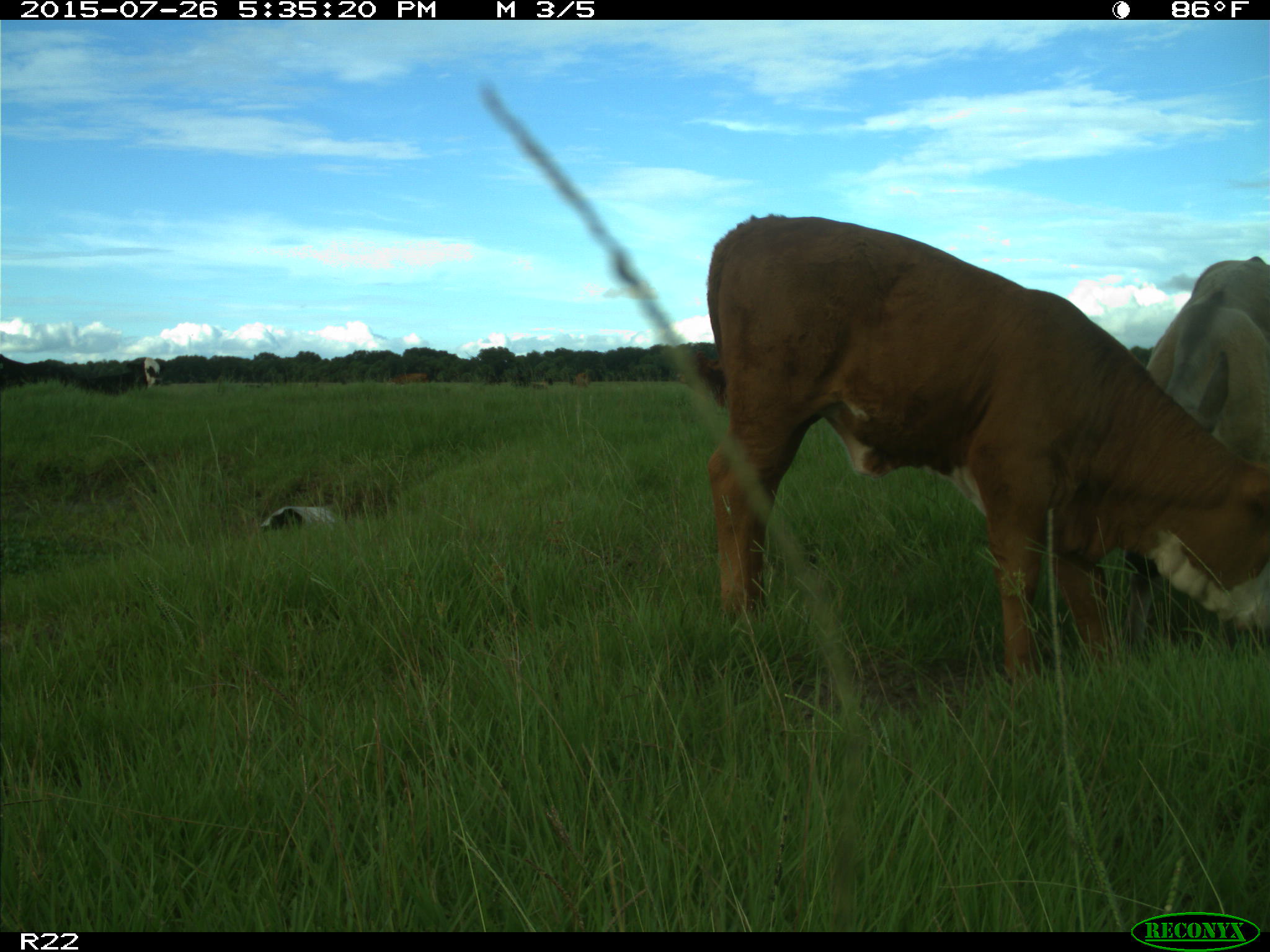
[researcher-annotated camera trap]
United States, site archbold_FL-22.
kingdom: Animalia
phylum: Chordata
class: Mammalia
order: Artiodactyla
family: Bovidae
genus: Bos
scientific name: Bos taurus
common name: domestic cow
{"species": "Bos taurus (domestic cow)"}